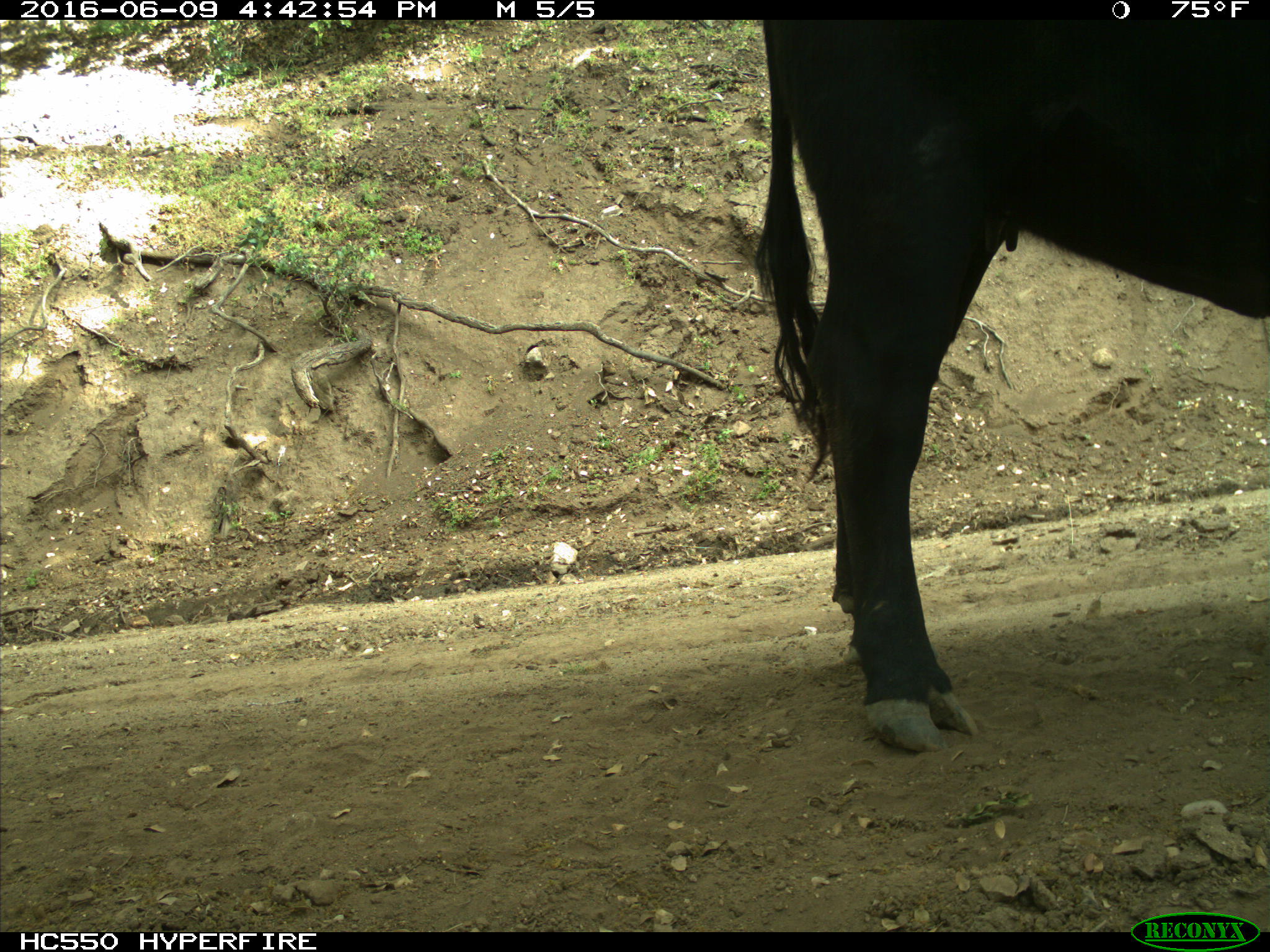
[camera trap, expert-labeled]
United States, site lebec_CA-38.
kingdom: Animalia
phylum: Chordata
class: Mammalia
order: Artiodactyla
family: Bovidae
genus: Bos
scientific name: Bos taurus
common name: domestic cow